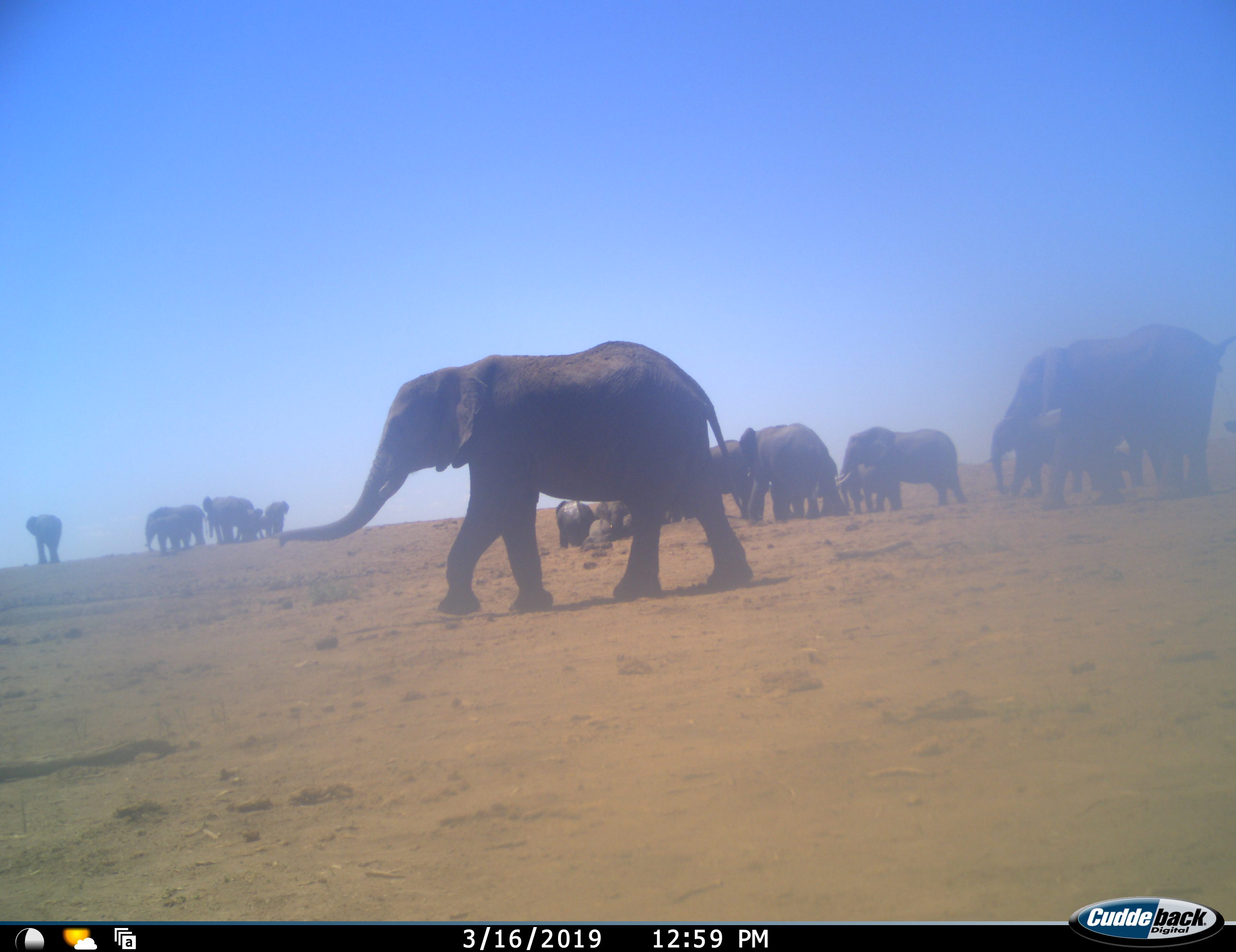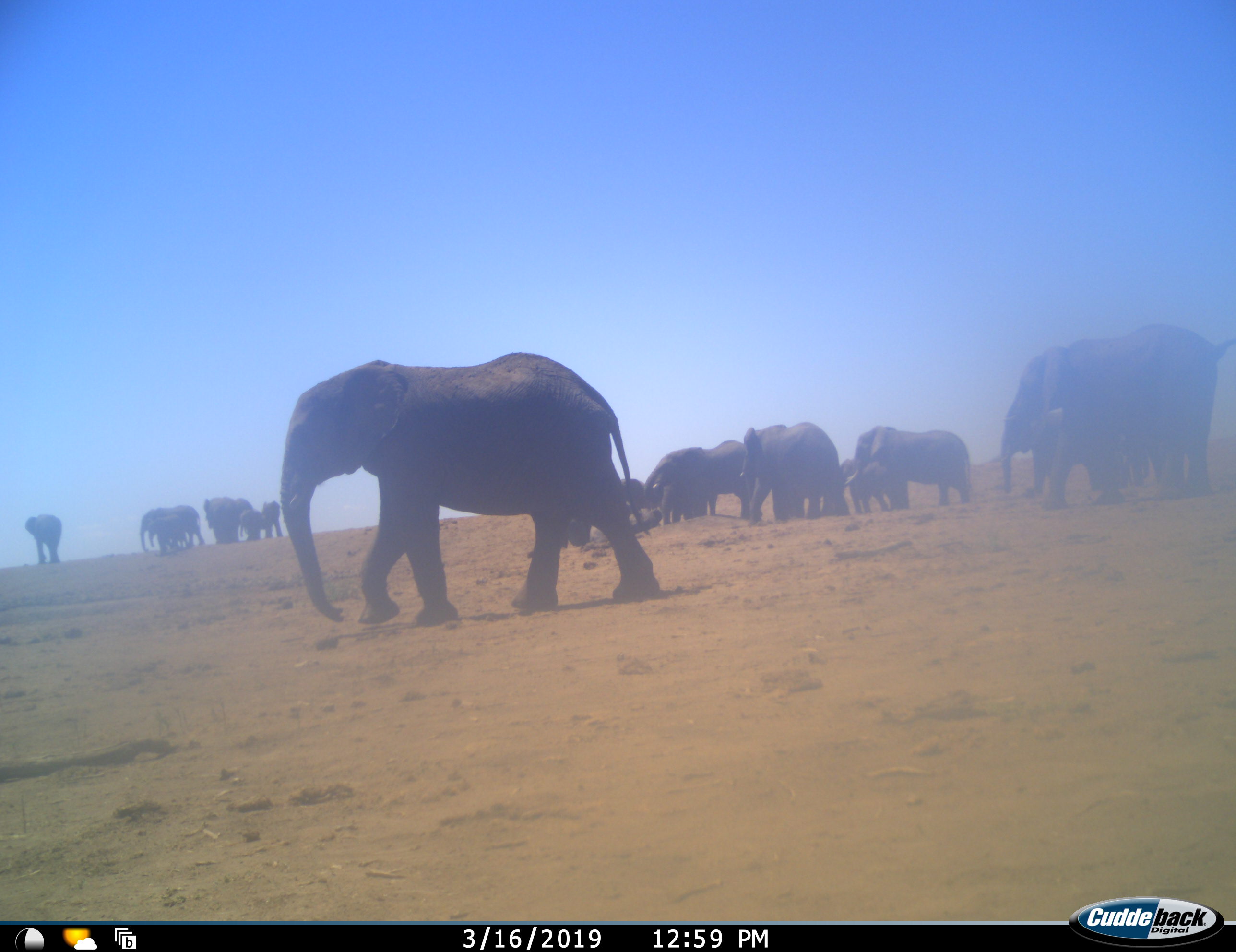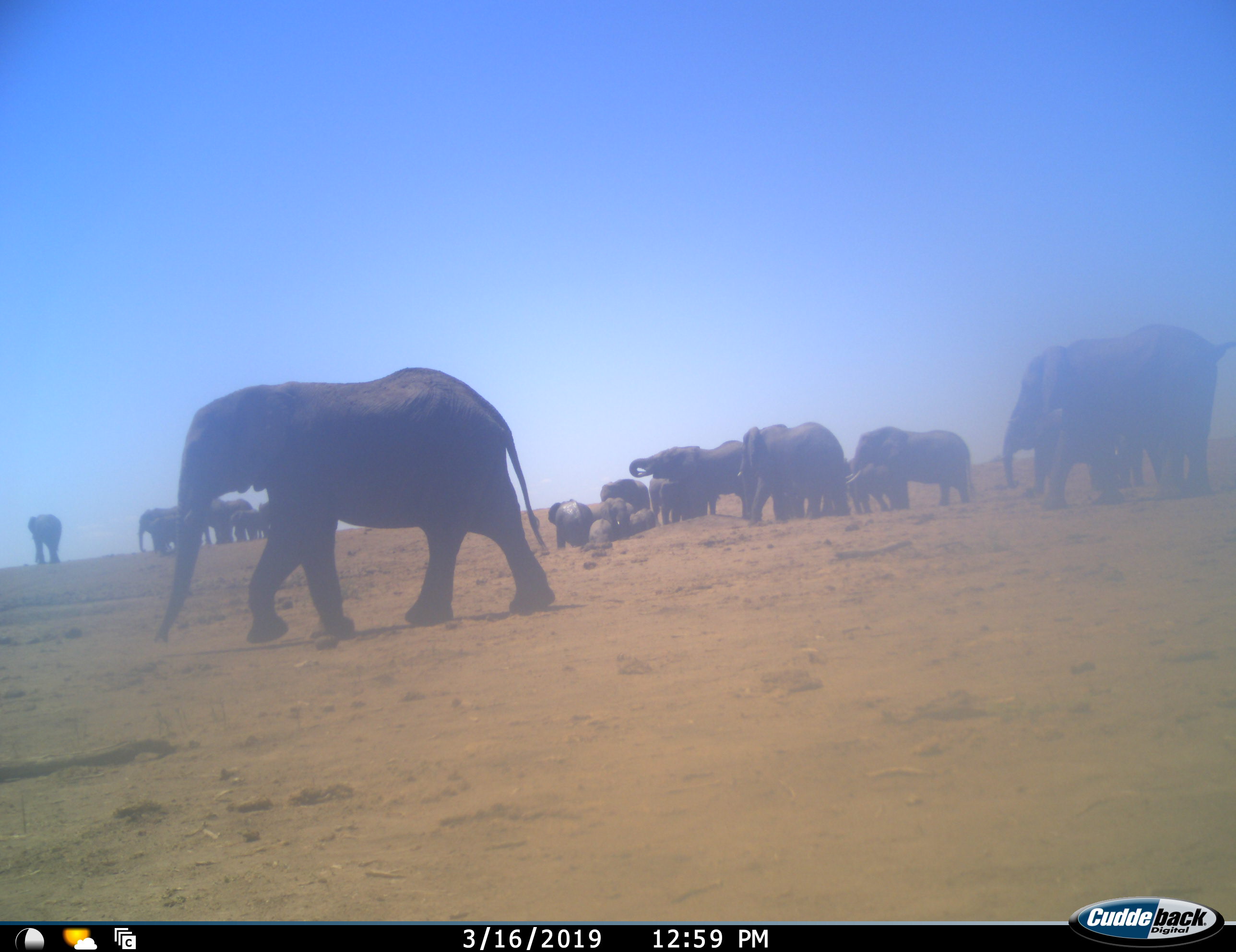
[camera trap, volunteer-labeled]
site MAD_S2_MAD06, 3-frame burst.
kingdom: Animalia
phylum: Chordata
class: Mammalia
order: Proboscidea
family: Elephantidae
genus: Loxodonta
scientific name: Loxodonta africana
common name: african bush elephant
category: elephant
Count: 11-50.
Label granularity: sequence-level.